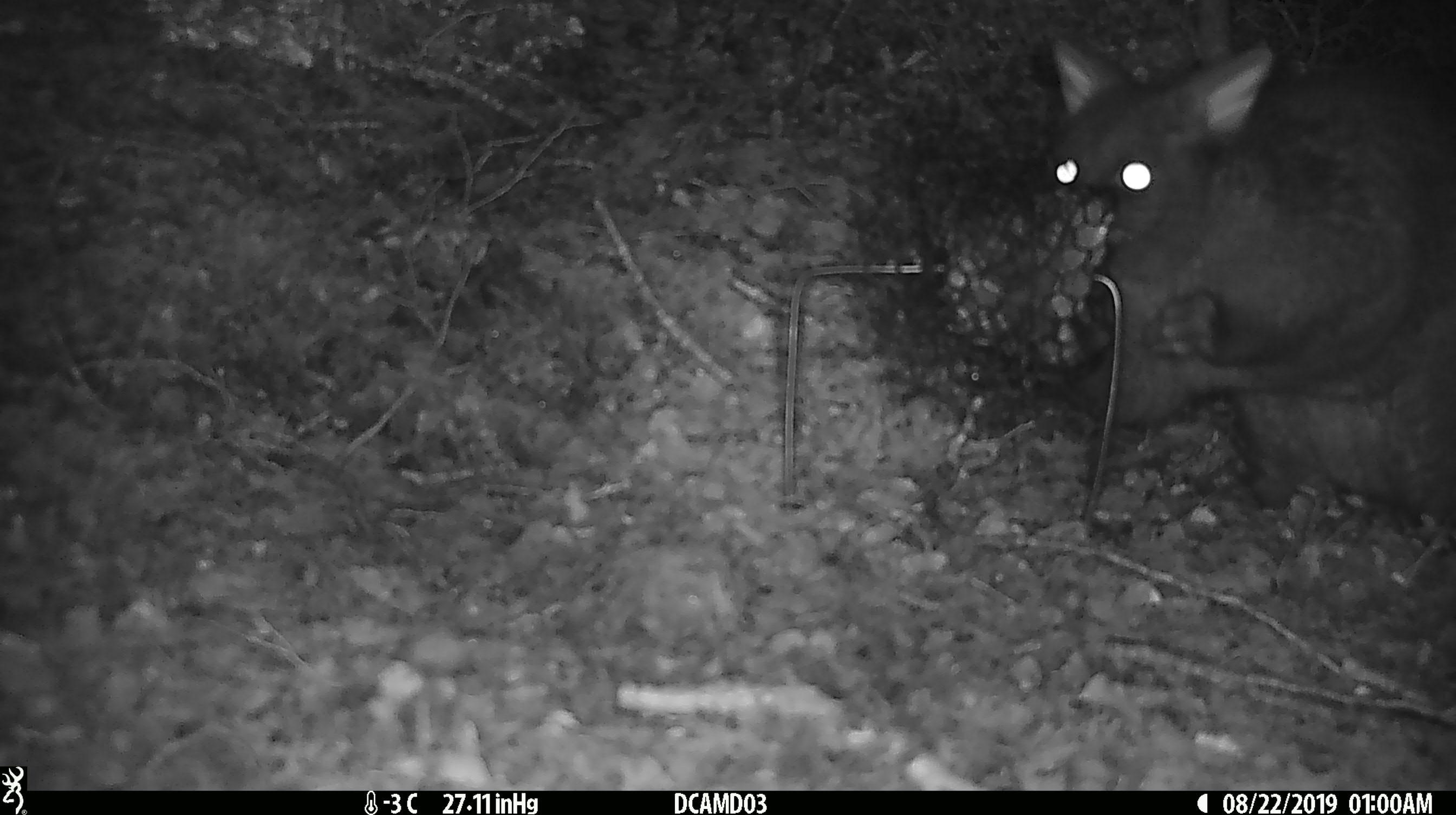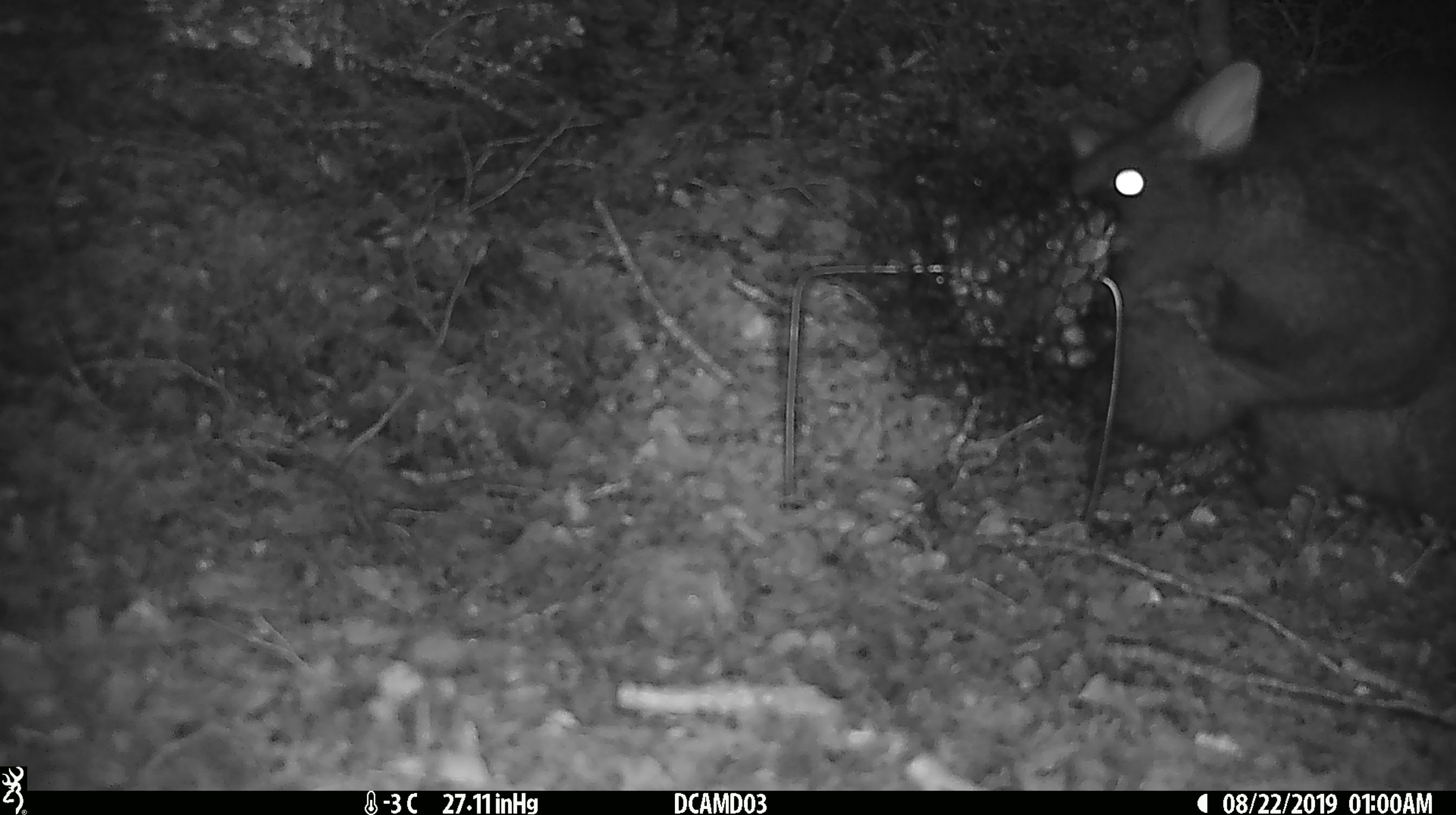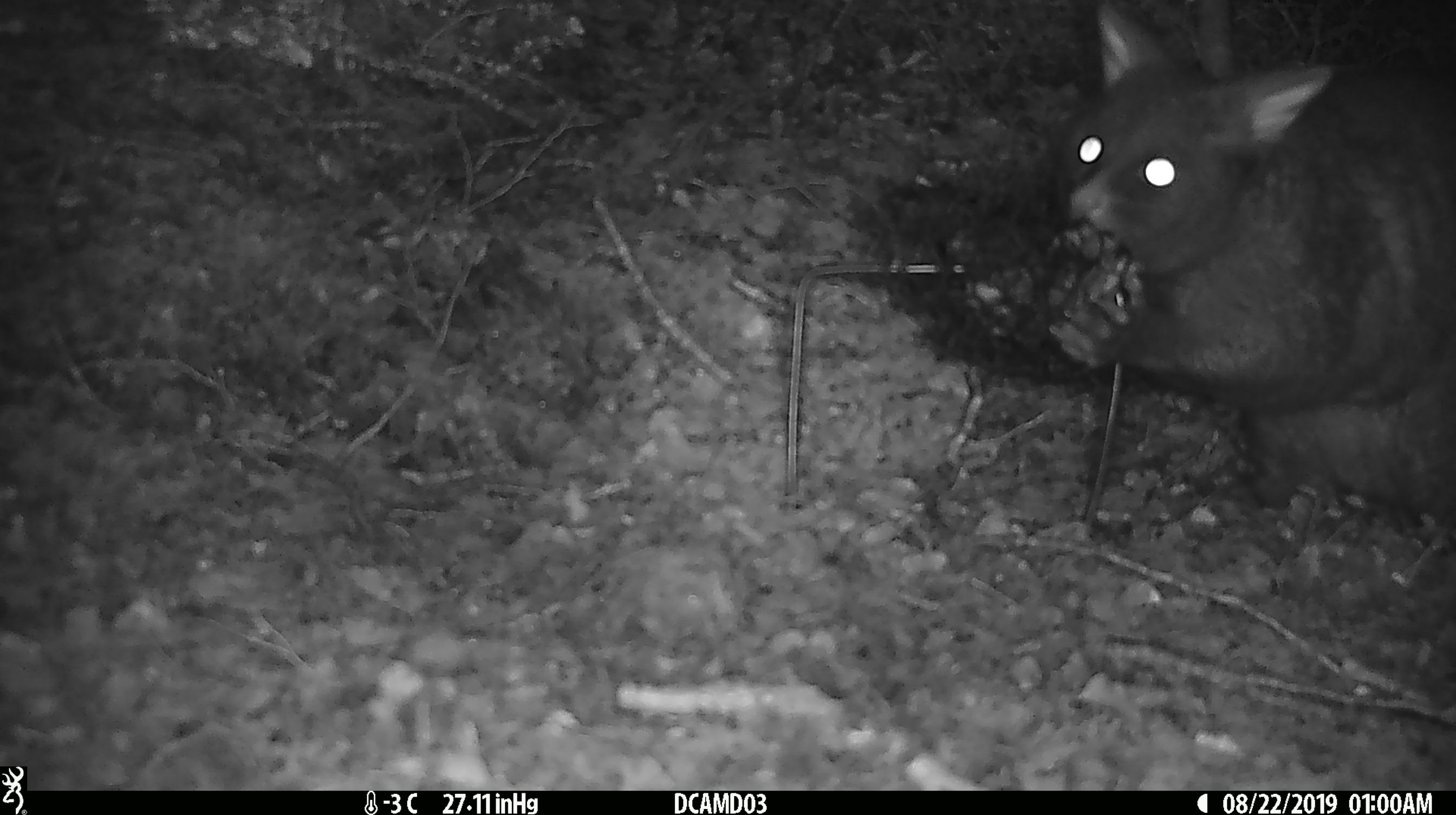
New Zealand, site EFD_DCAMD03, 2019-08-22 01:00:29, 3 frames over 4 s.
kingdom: Animalia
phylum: Chordata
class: Mammalia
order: Diprotodontia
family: Phalangeridae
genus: Trichosurus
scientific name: Trichosurus vulpecula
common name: common brushtail possum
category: possum